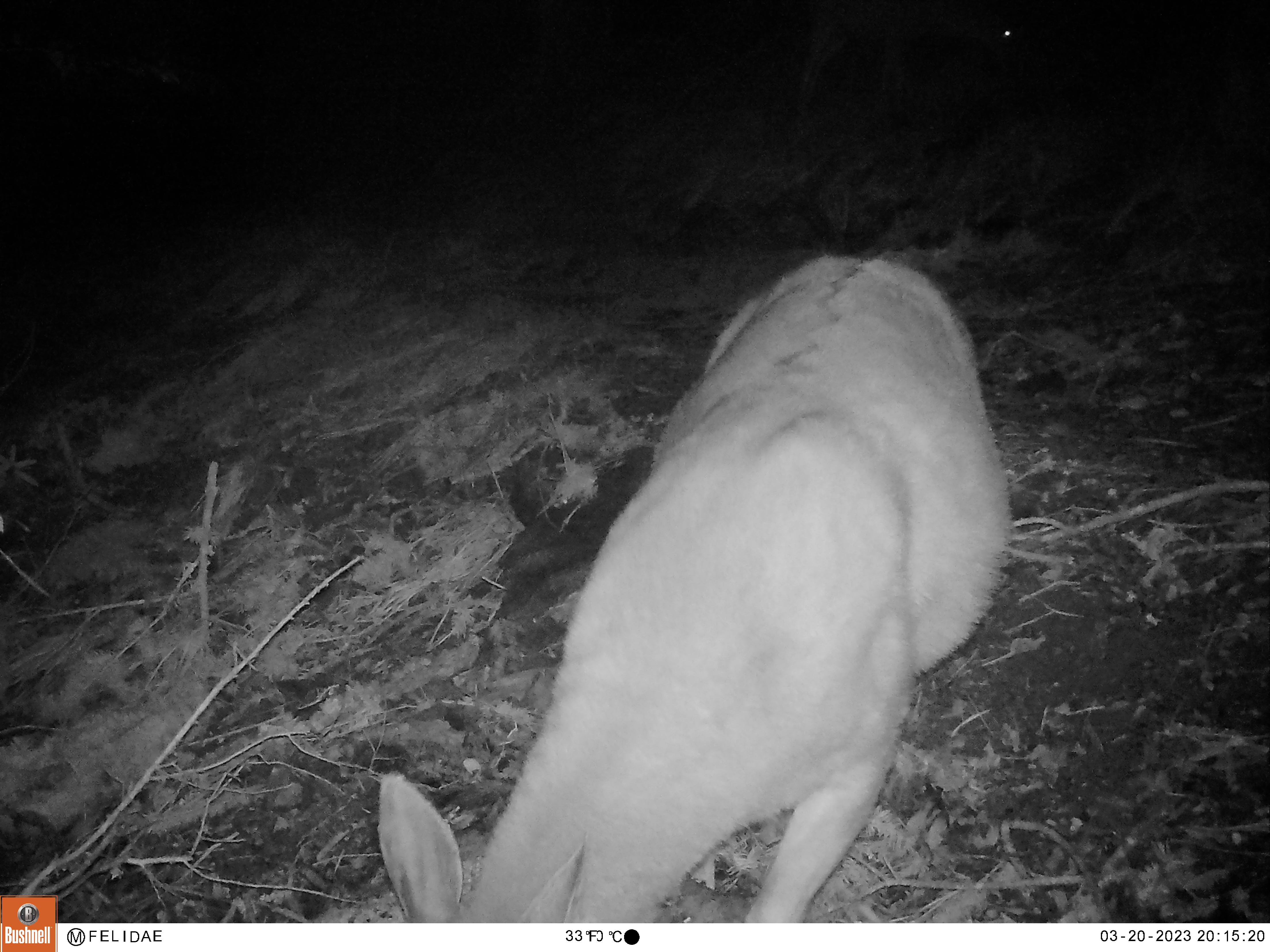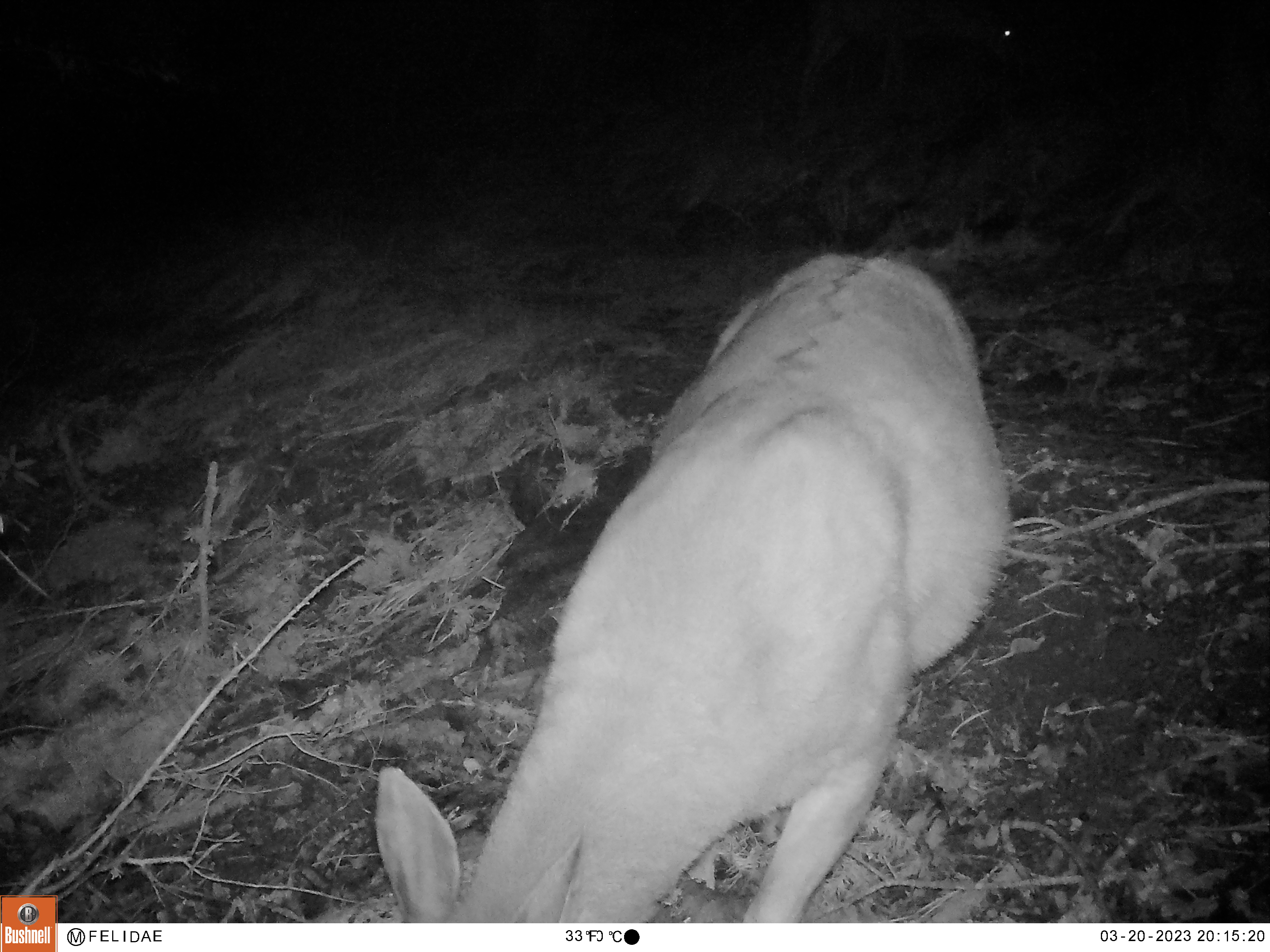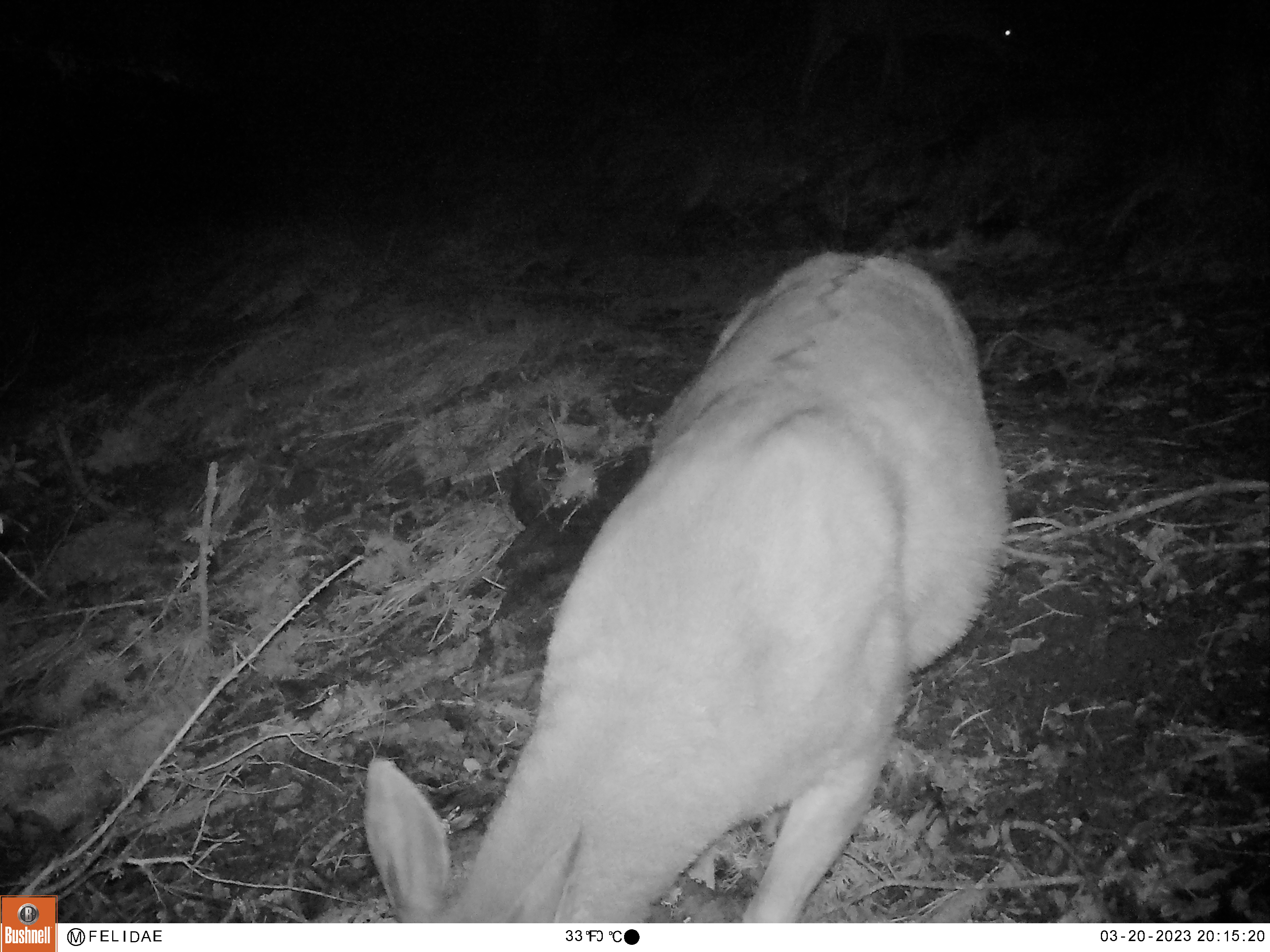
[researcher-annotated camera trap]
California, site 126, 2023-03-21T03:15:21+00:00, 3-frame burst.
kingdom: Animalia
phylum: Chordata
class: Mammalia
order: Artiodactyla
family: Cervidae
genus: Odocoileus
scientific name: Odocoileus hemionus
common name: mule deer